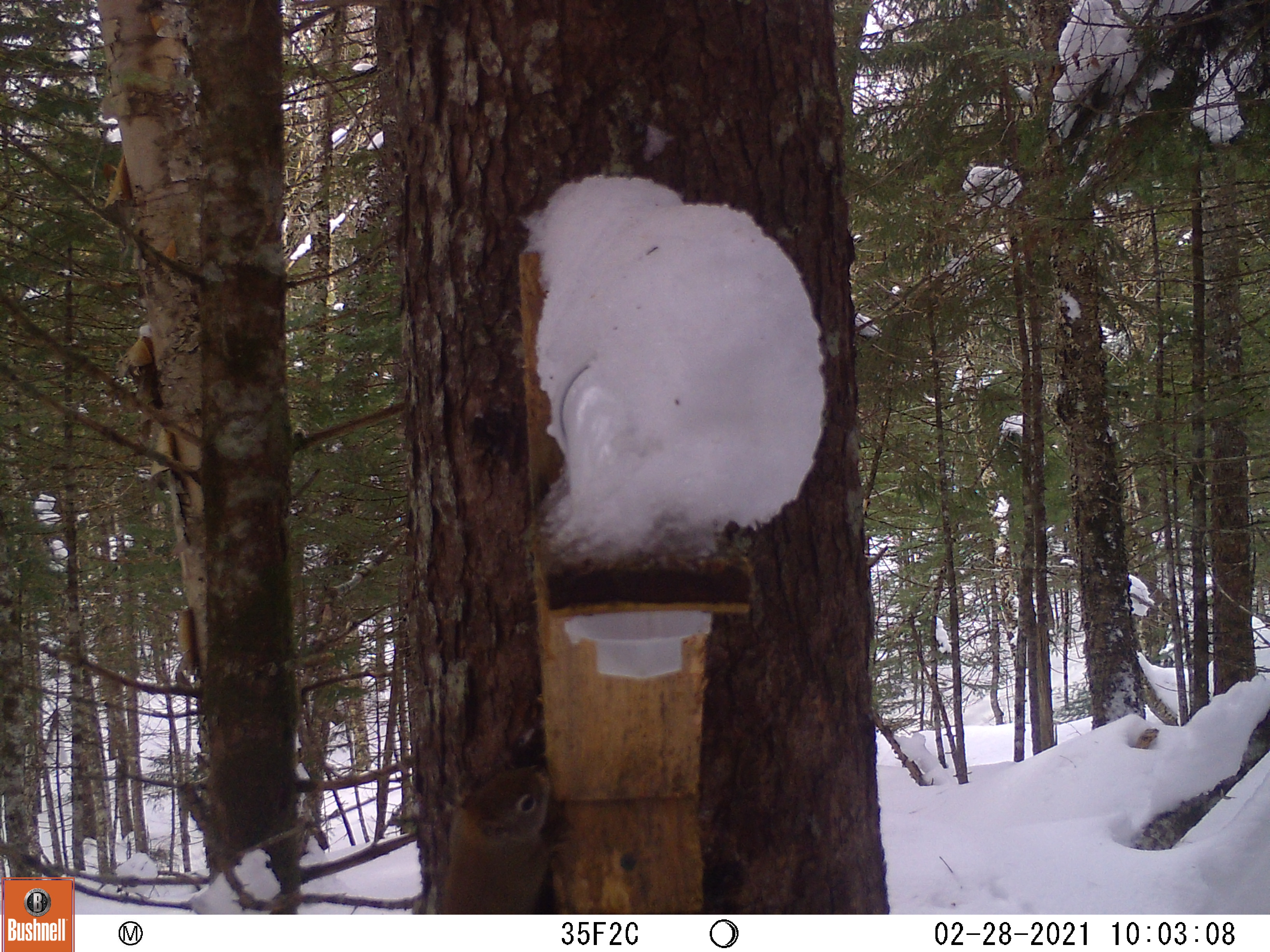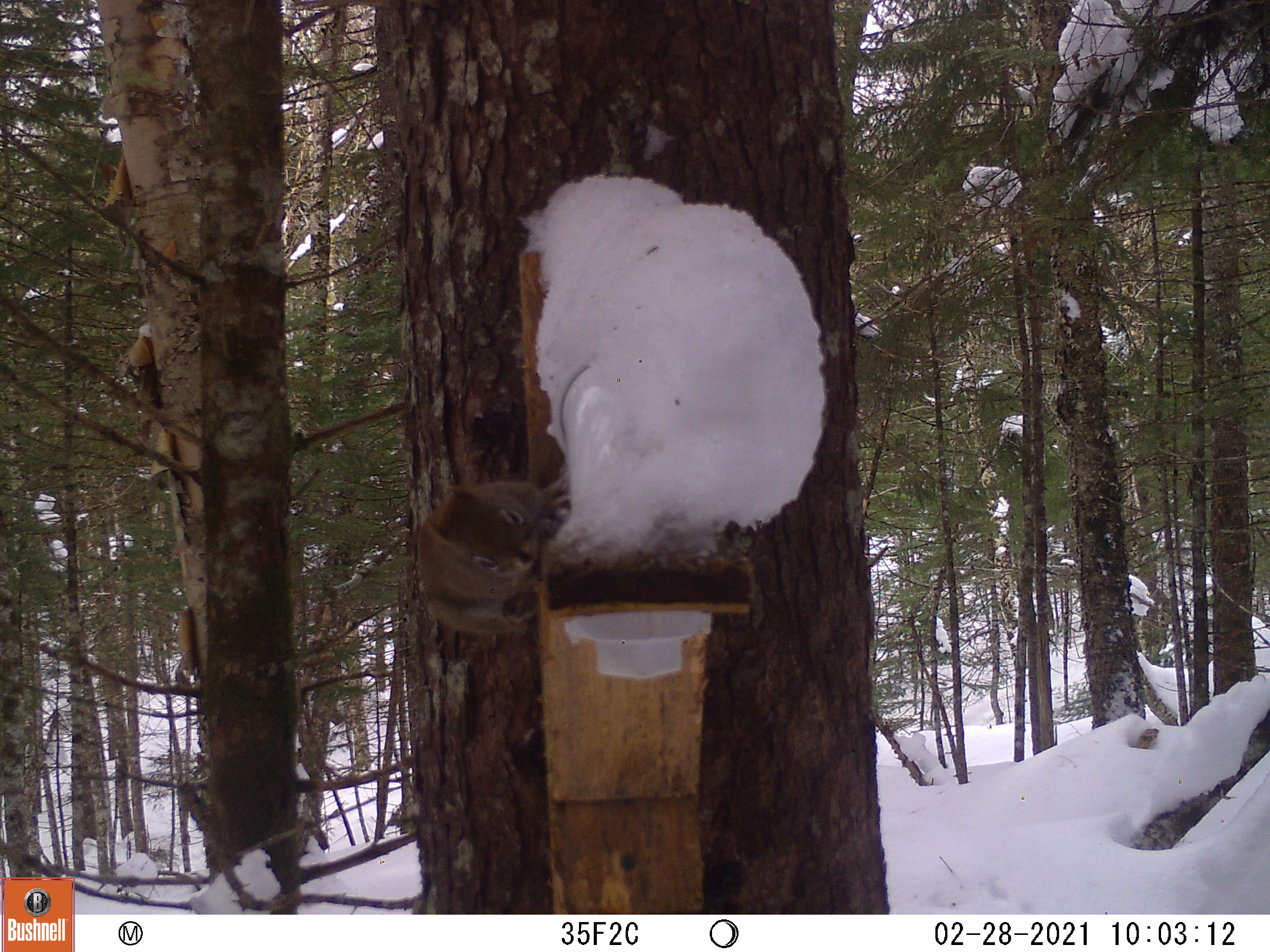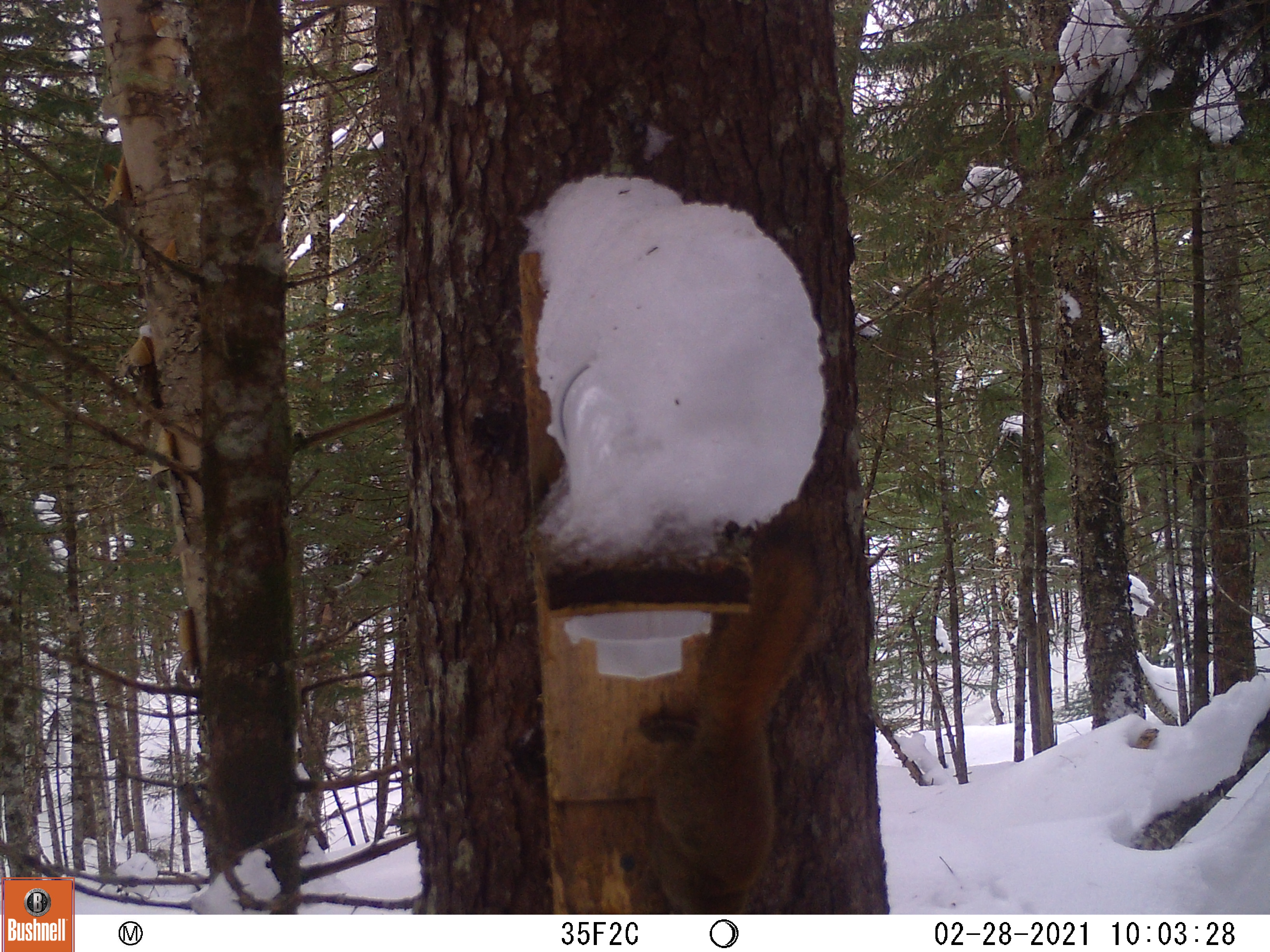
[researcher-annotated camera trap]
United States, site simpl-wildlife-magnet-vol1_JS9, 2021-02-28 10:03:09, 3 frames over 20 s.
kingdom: Animalia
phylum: Chordata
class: Mammalia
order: Rodentia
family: Sciuridae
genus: Tamiasciurus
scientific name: Tamiasciurus hudsonicus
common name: red squirrel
Red squirrel (Tamiasciurus hudsonicus).